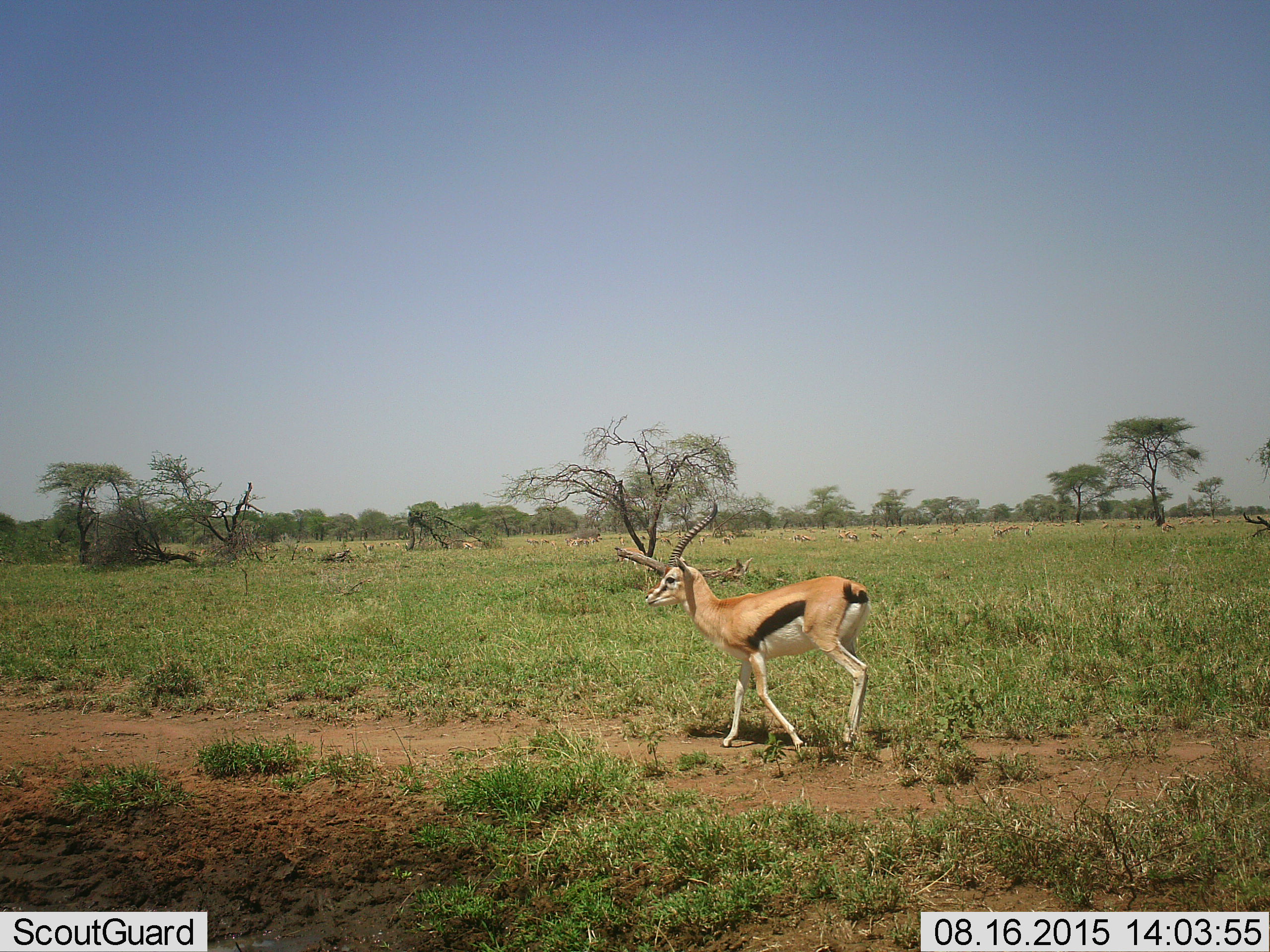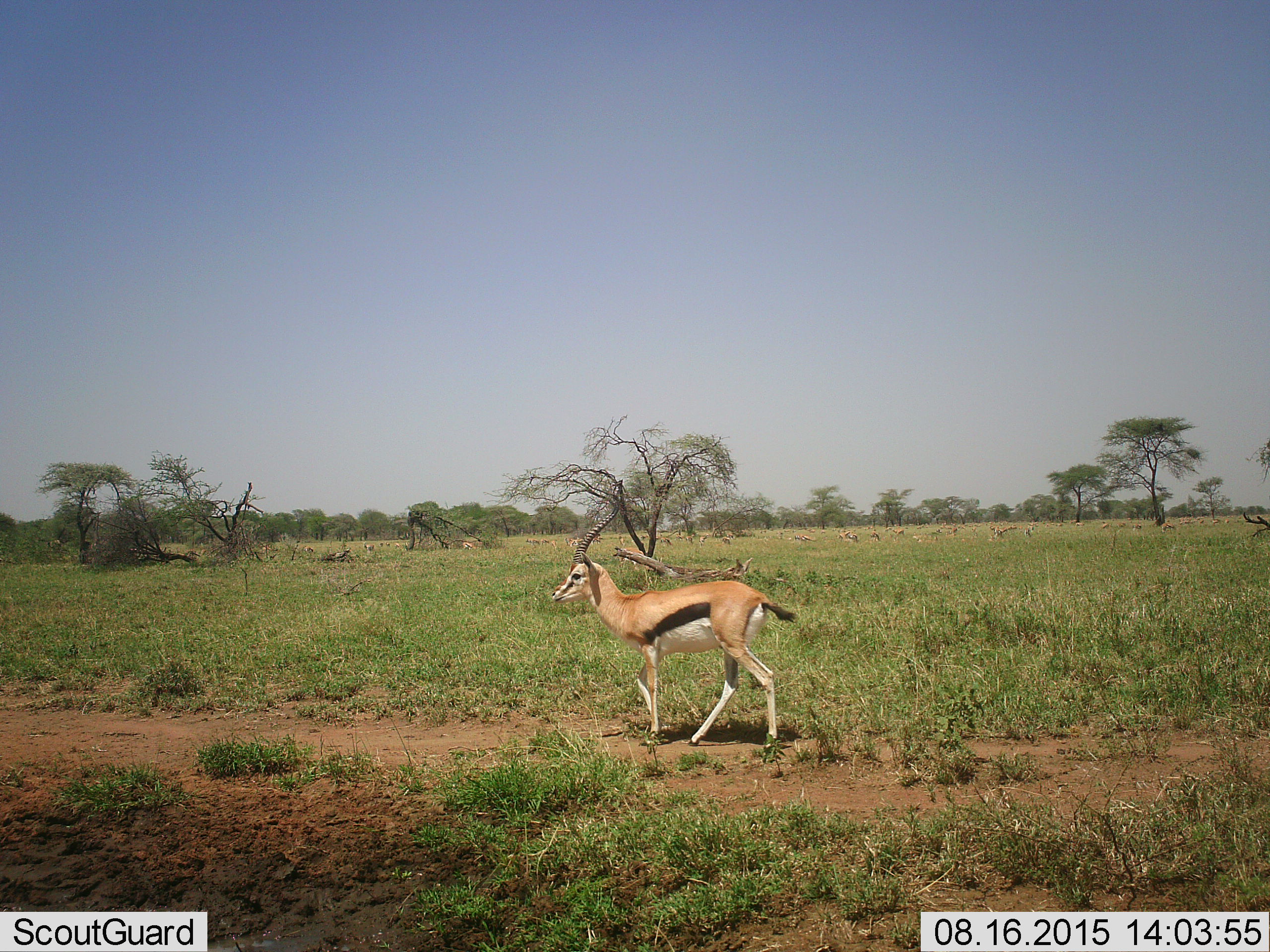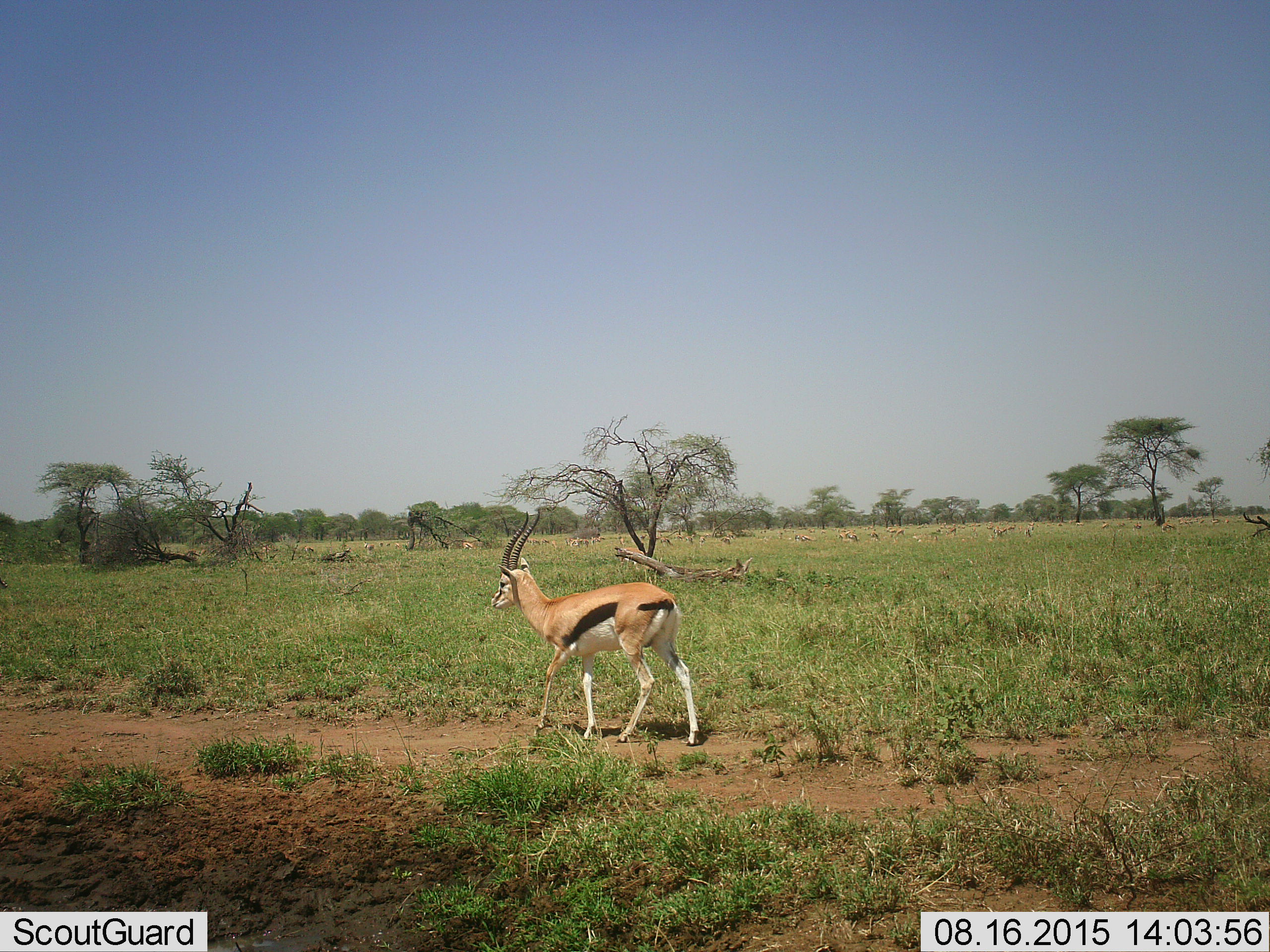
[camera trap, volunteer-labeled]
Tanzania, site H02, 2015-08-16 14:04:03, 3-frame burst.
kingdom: Animalia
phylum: Chordata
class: Mammalia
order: Artiodactyla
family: Bovidae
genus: Eudorcas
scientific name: Eudorcas thomsonii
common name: thomson's gazelle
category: gazellethomsons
Gazellethomsons (thomson's gazelle) (Eudorcas thomsonii), count 11-50. Behavior (volunteer vote fractions): standing 70%, resting 10%, moving 80%, interacting 0%. Young present (vote fraction): 0%. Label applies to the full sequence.